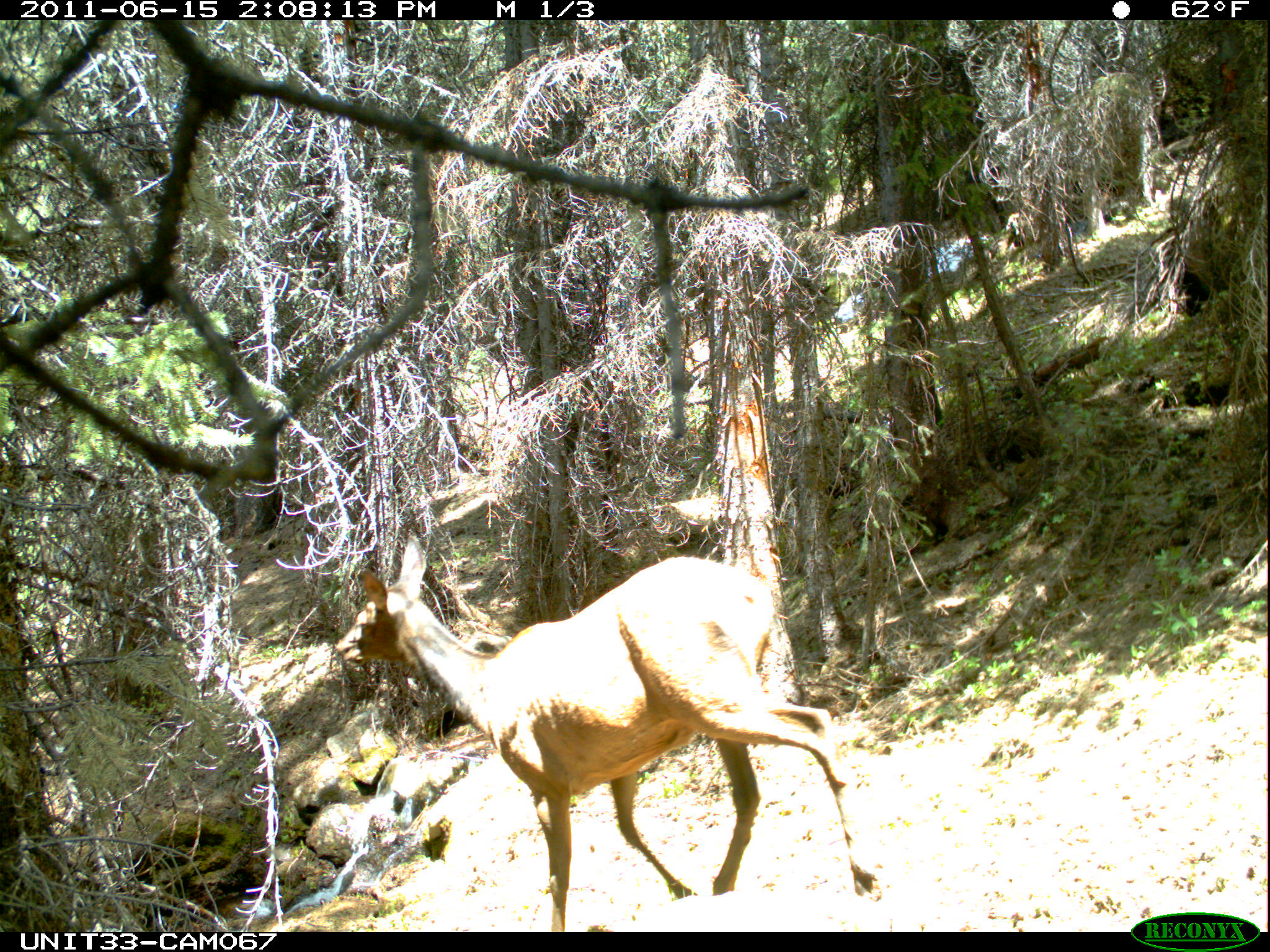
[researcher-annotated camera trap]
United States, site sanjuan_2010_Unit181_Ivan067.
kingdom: Animalia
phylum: Chordata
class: Mammalia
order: Artiodactyla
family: Cervidae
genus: Cervus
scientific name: Cervus elaphus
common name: red deer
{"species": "Cervus elaphus (red deer)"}